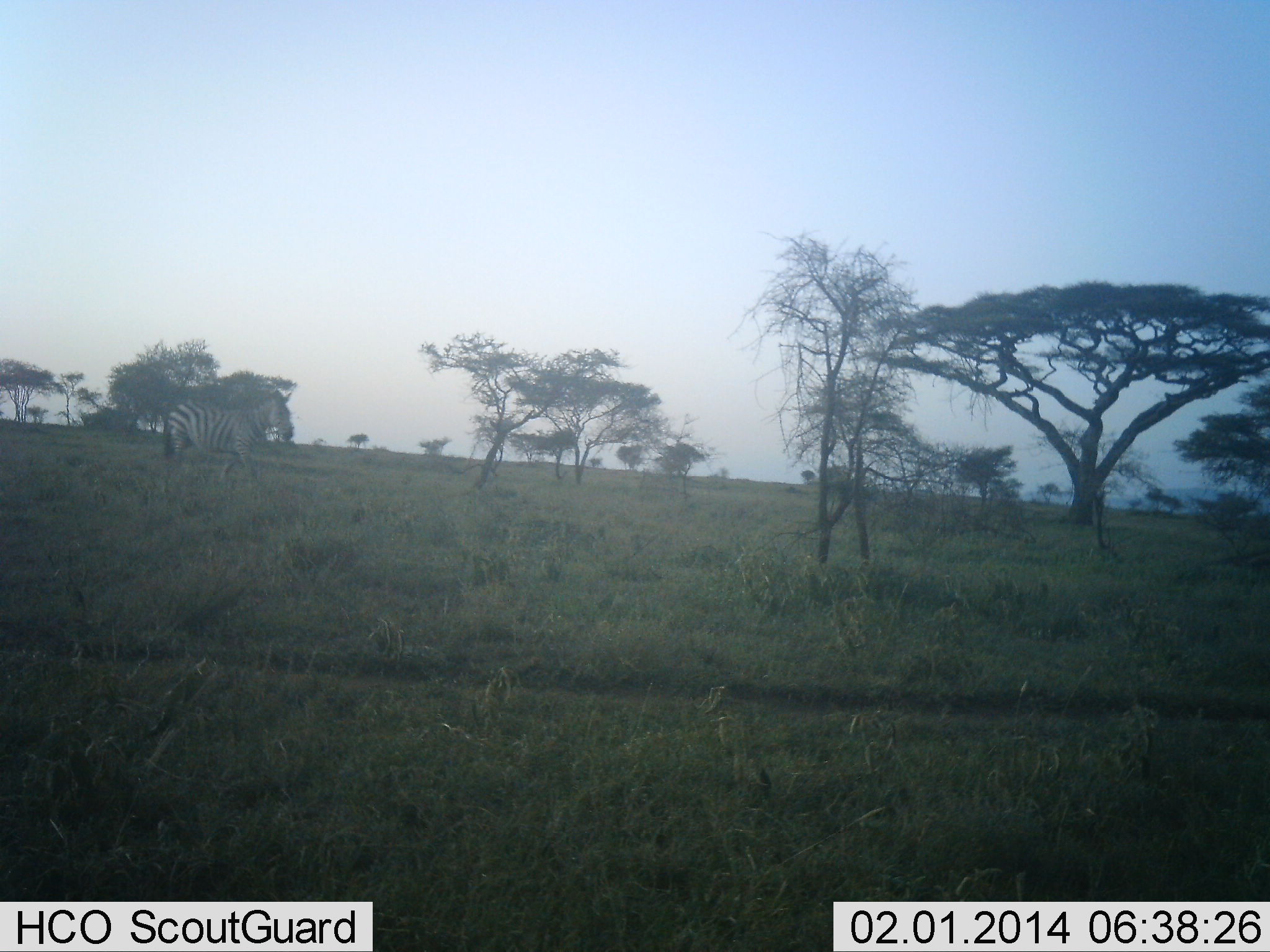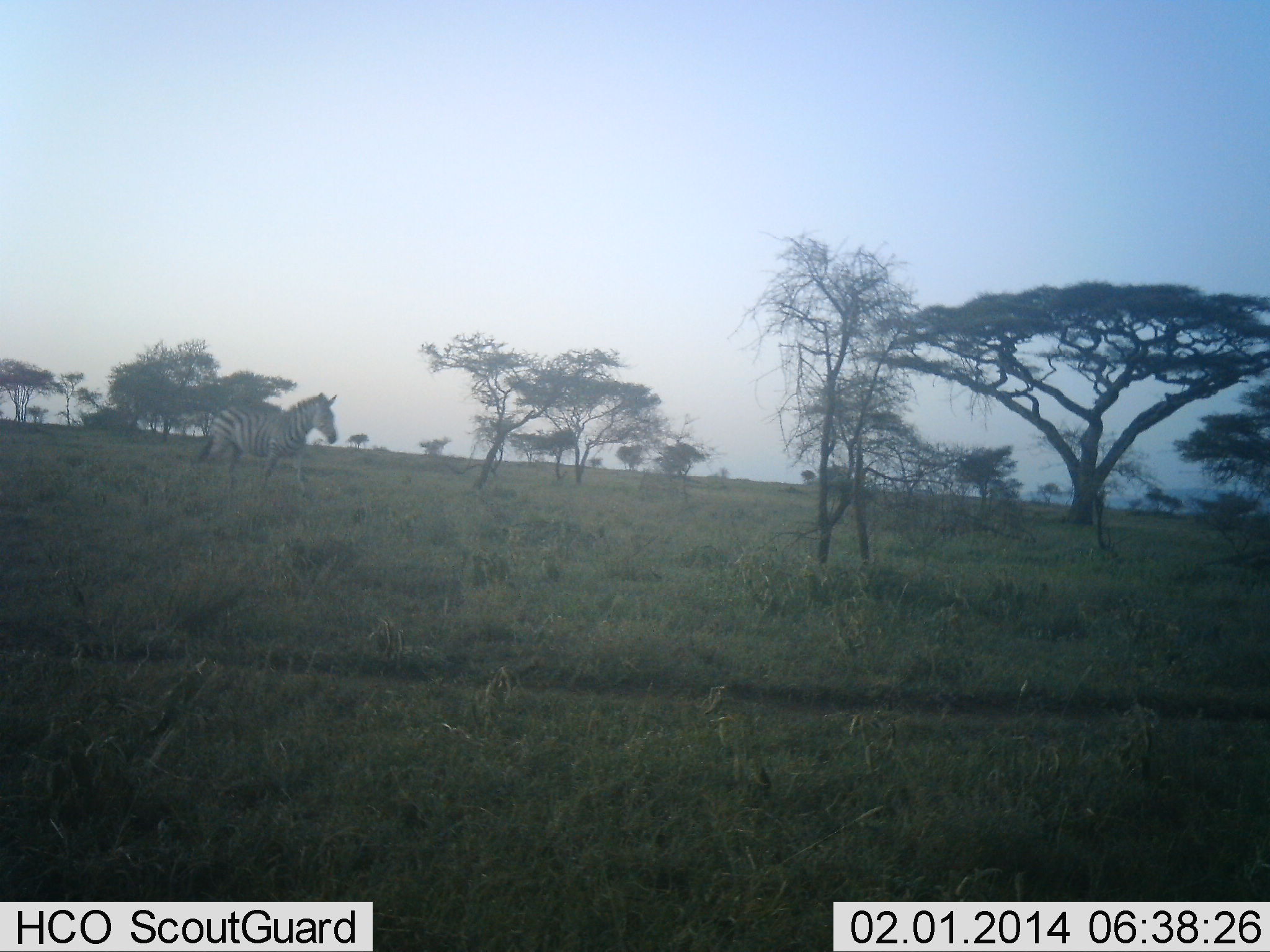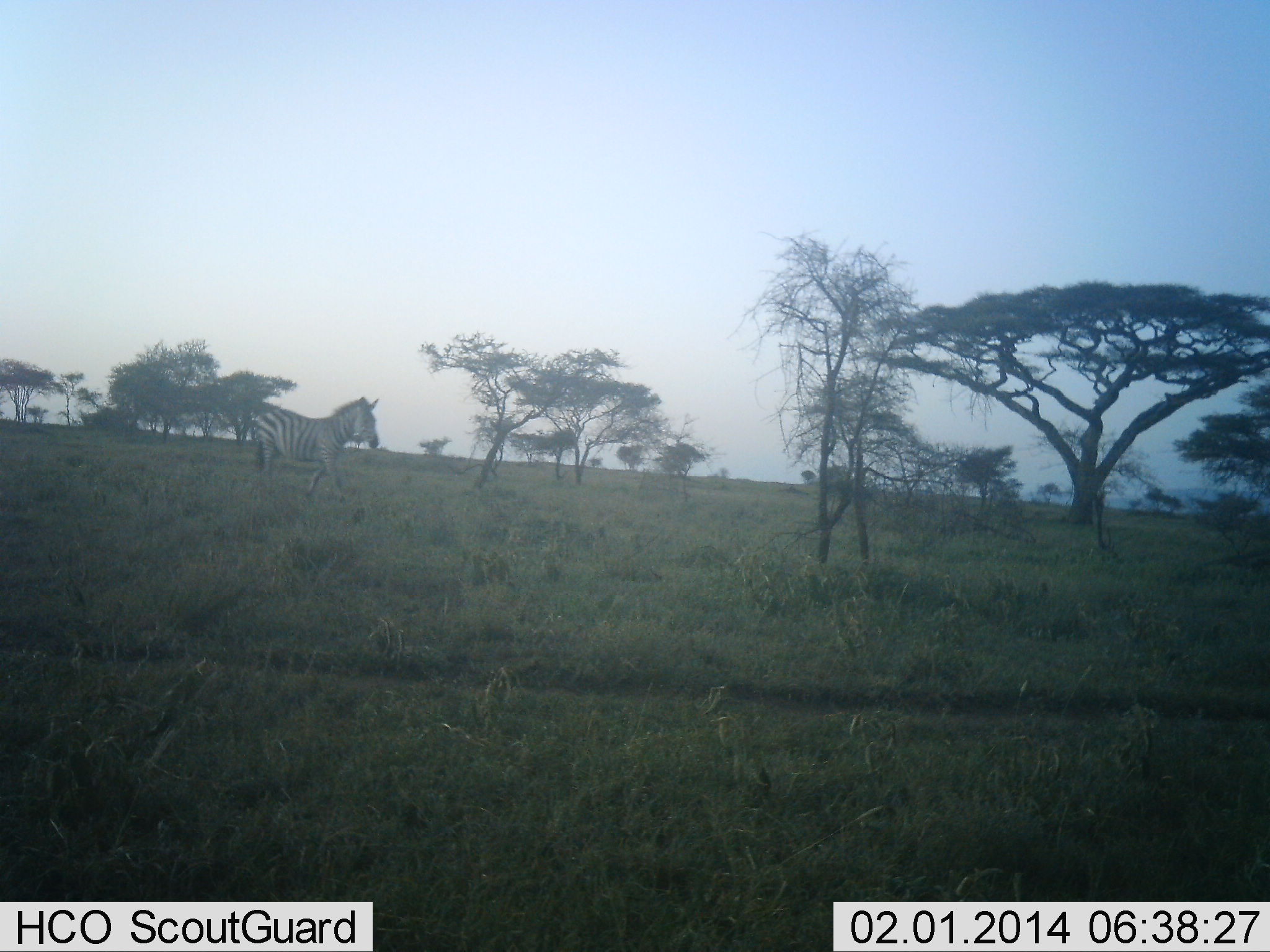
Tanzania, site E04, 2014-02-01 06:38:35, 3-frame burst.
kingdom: Animalia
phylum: Chordata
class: Mammalia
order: Perissodactyla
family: Equidae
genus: Equus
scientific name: Equus quagga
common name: plains zebra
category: zebra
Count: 1.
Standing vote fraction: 0%.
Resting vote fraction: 0%.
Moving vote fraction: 100%.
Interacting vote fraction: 0%.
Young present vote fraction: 0%.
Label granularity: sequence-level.